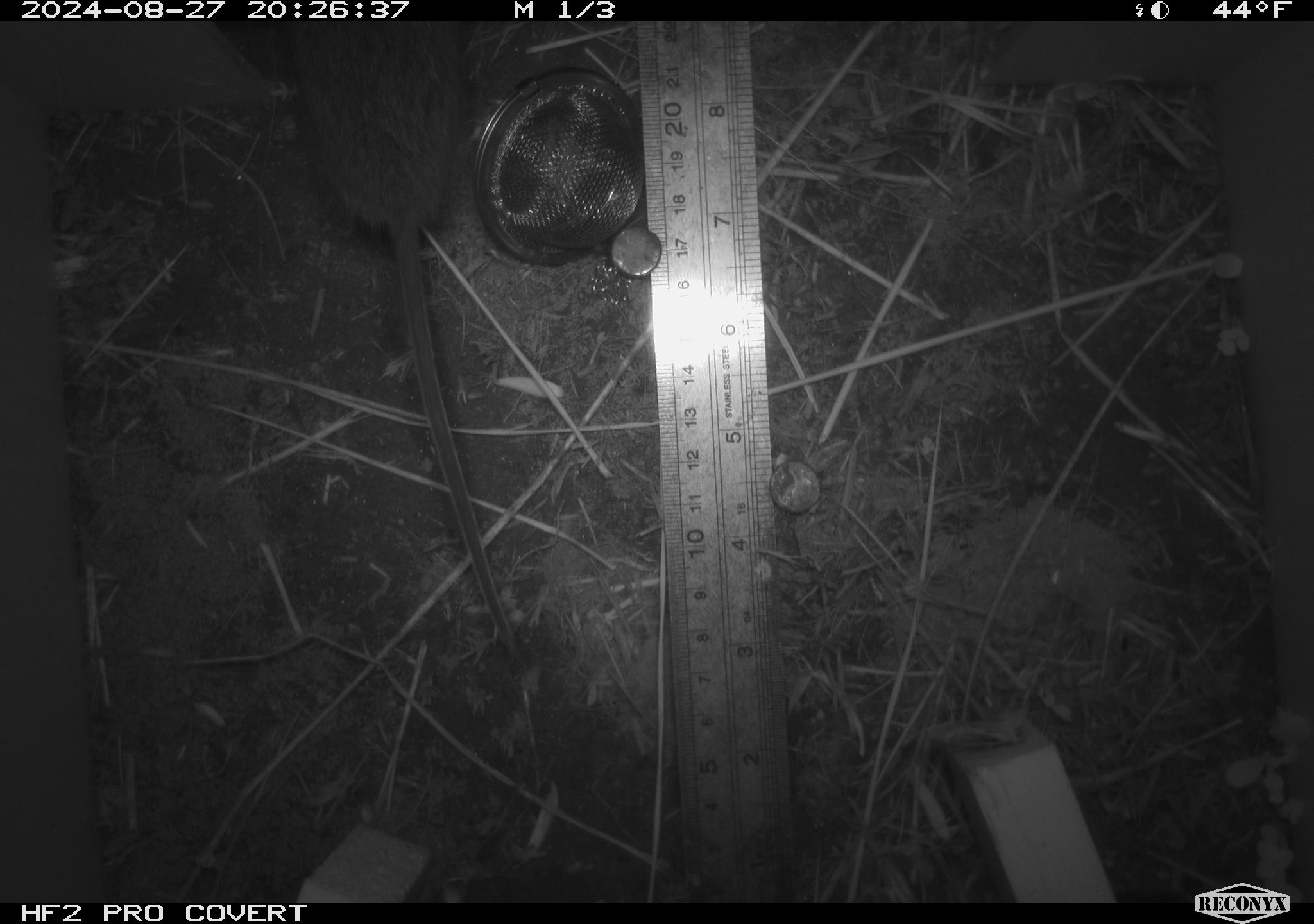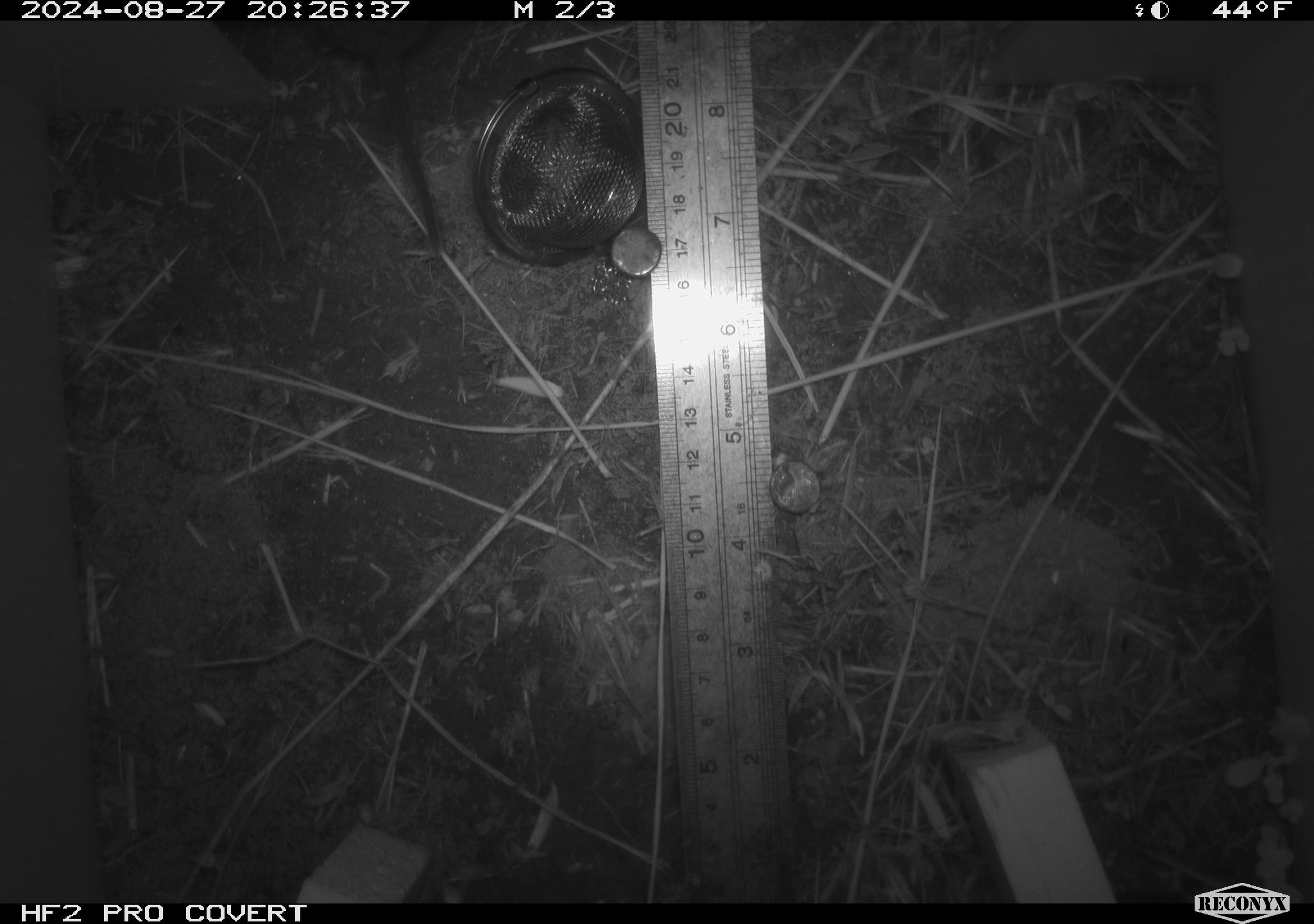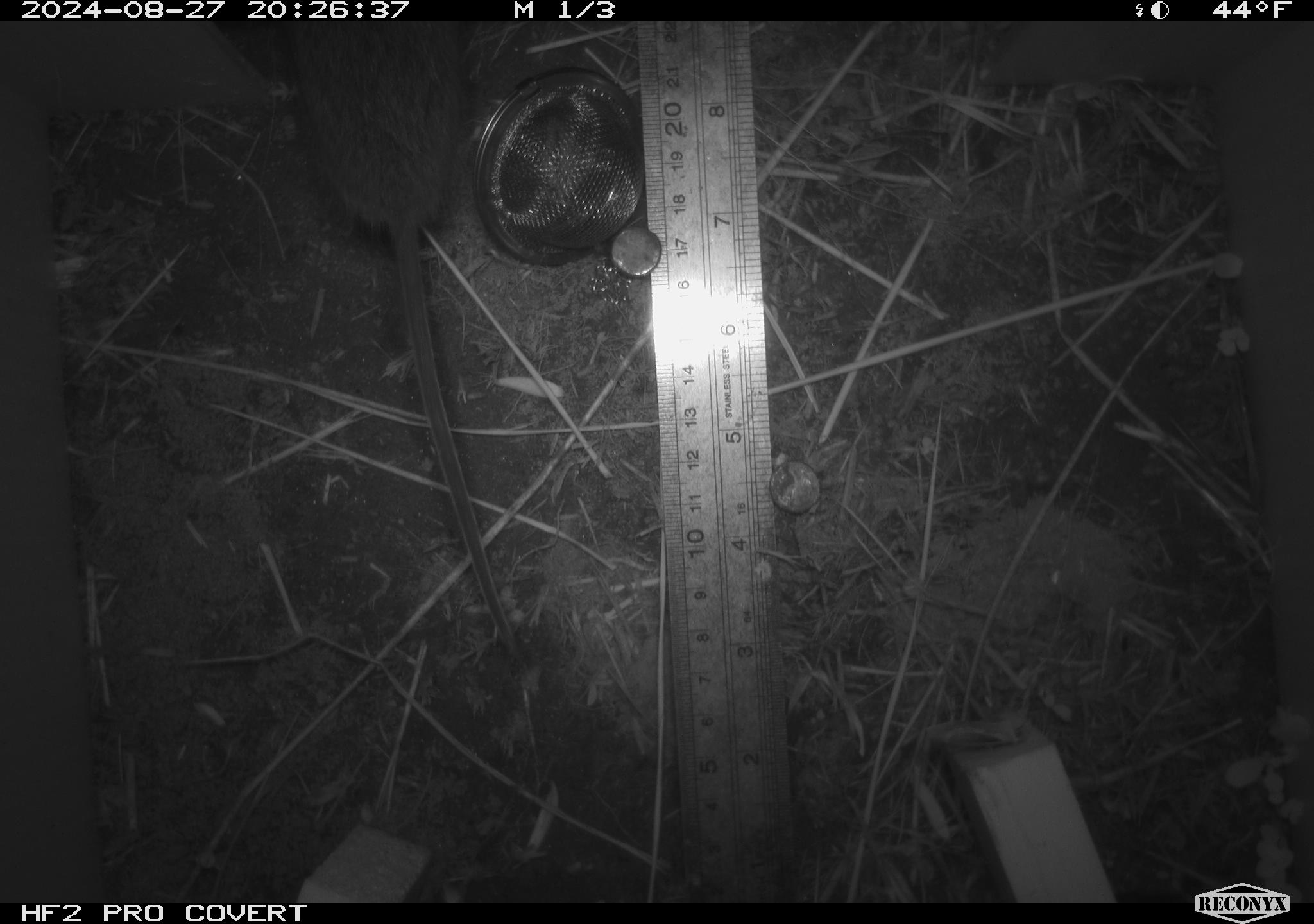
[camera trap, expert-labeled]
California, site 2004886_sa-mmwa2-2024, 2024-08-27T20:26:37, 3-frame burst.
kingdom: Animalia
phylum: Chordata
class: Mammalia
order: Rodentia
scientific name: Rodentia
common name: mouse species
Mouse species (Rodentia).